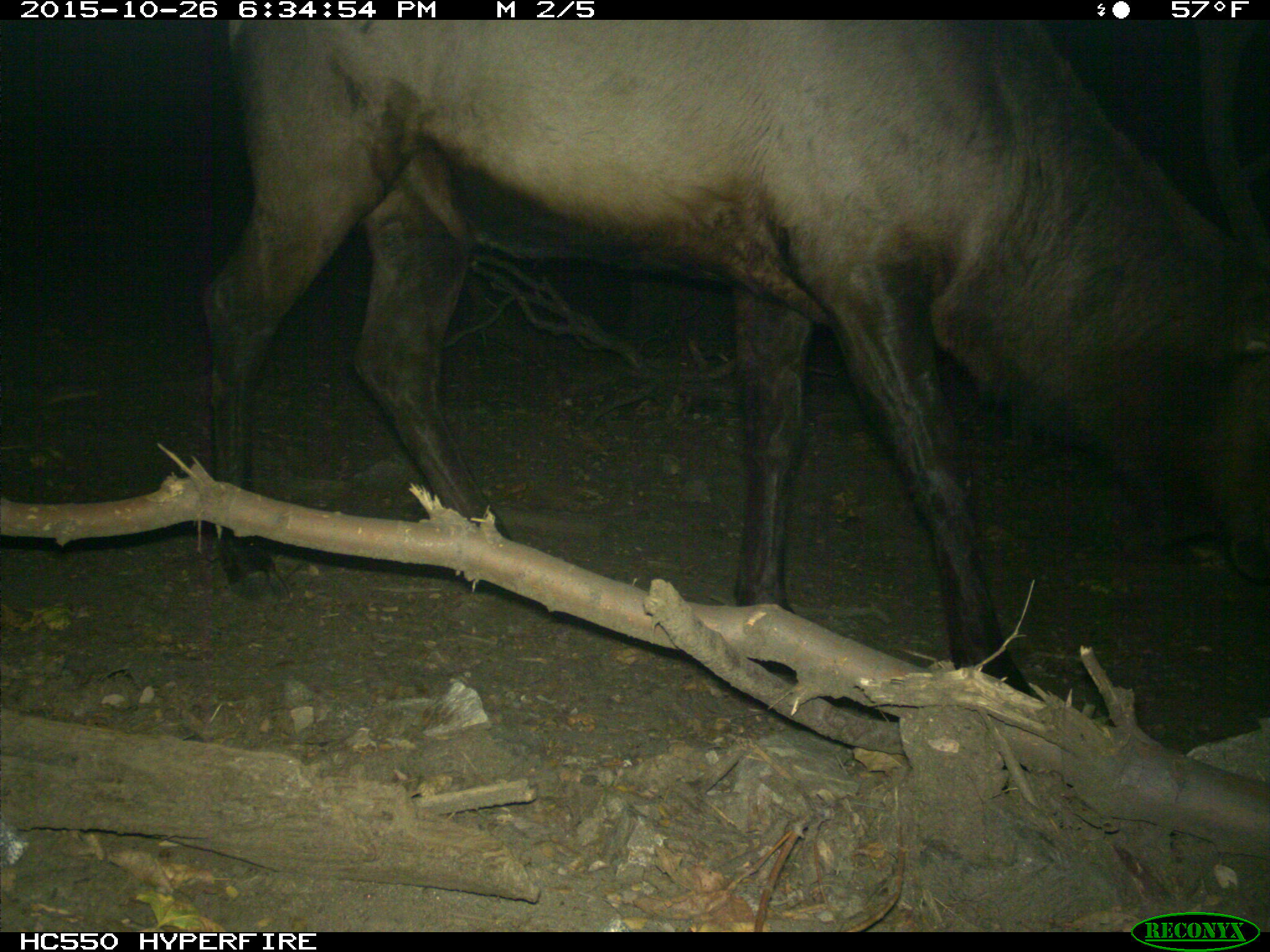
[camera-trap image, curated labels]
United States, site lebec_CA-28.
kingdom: Animalia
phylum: Chordata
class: Mammalia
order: Artiodactyla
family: Cervidae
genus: Cervus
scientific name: Cervus canadensis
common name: elk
Cervus canadensis (elk).